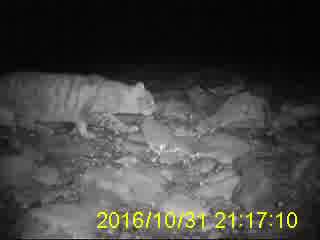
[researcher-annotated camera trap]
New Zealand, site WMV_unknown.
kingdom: Animalia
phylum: Chordata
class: Mammalia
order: Carnivora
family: Felidae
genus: Felis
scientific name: Felis catus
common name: domestic cat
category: cat